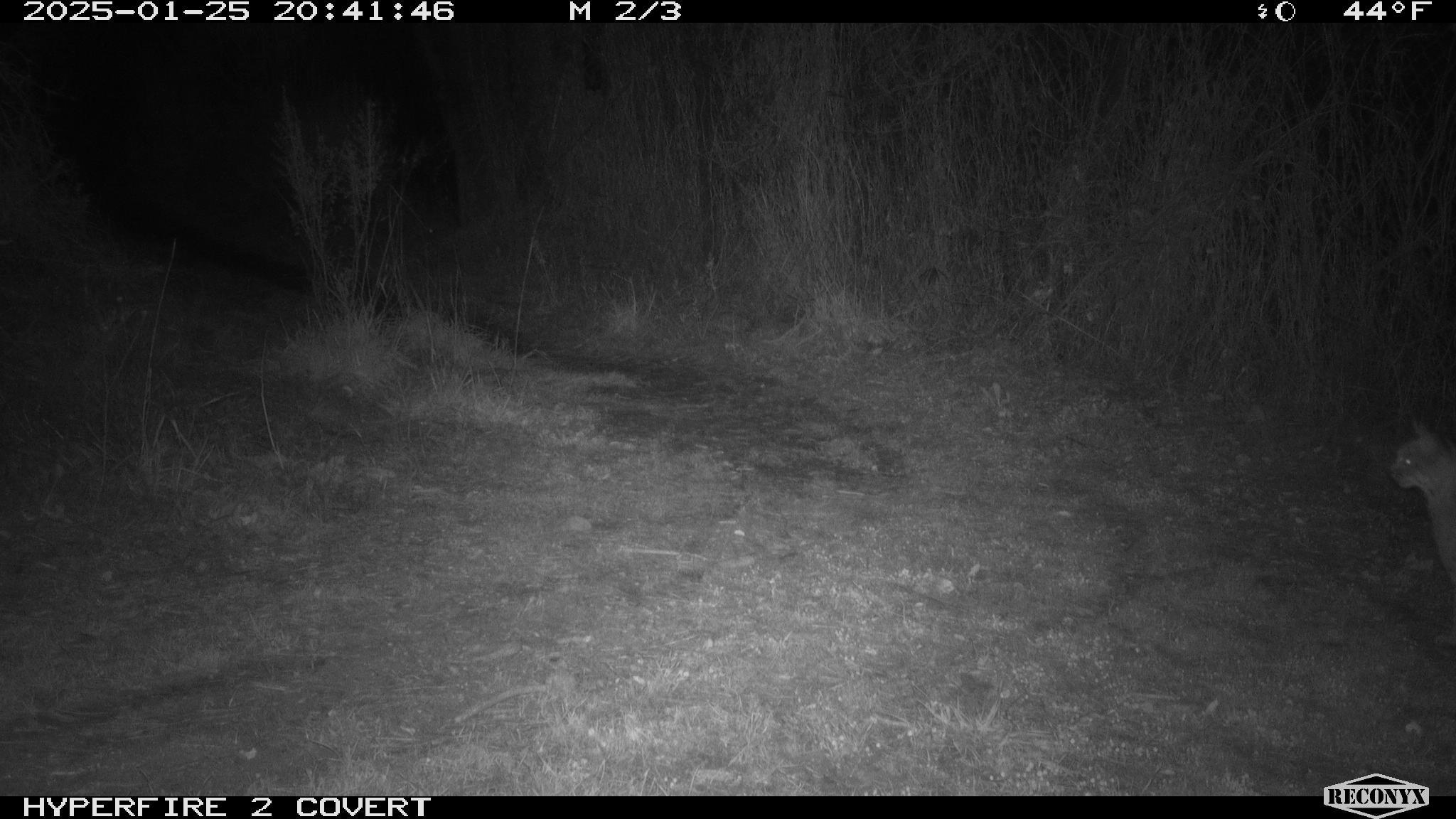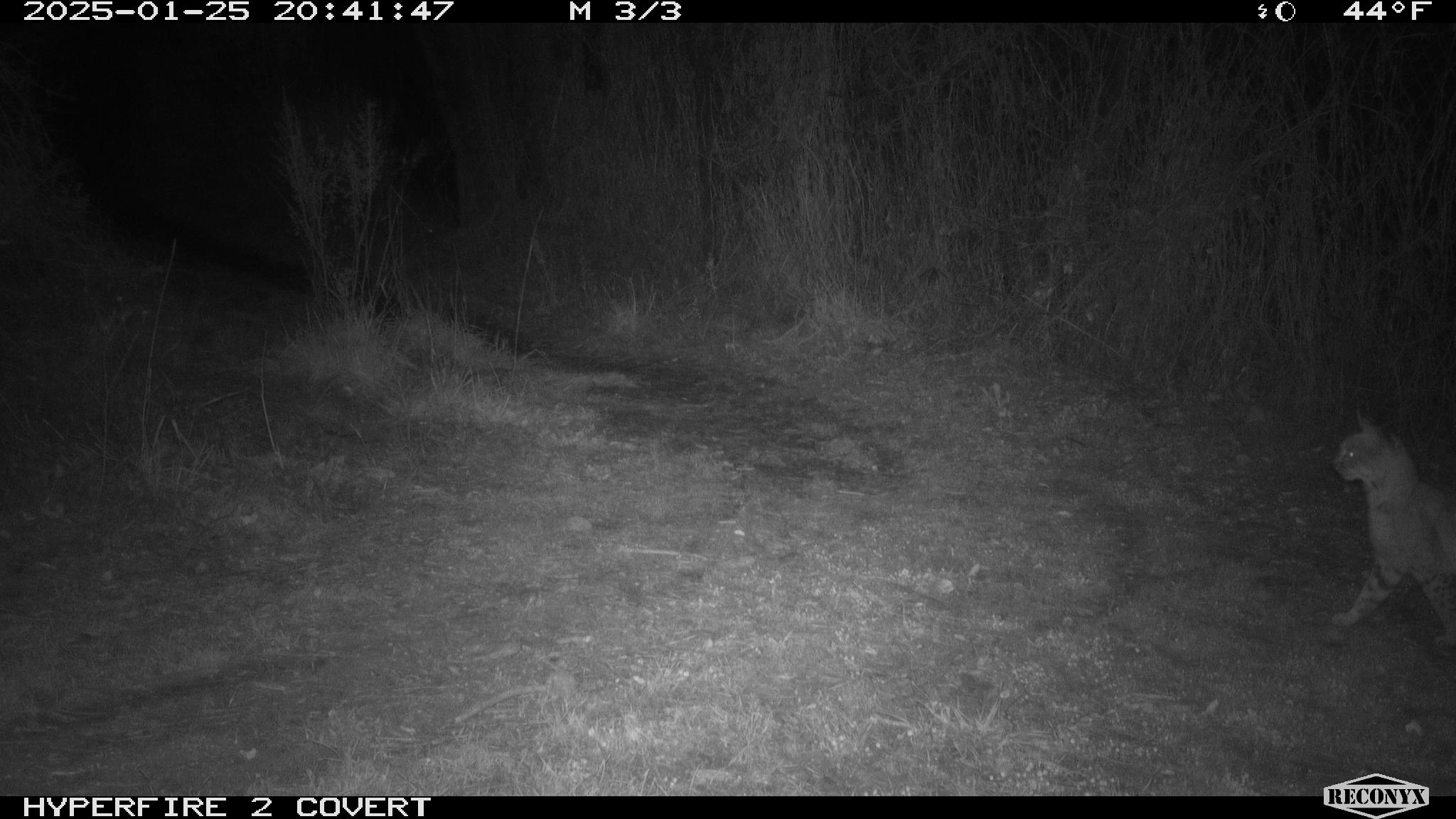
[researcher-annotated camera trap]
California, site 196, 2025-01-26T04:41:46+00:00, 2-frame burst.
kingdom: Animalia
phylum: Chordata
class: Mammalia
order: Carnivora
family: Felidae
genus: Lynx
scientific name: Lynx rufus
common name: bobcat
Bobcat (Lynx rufus).